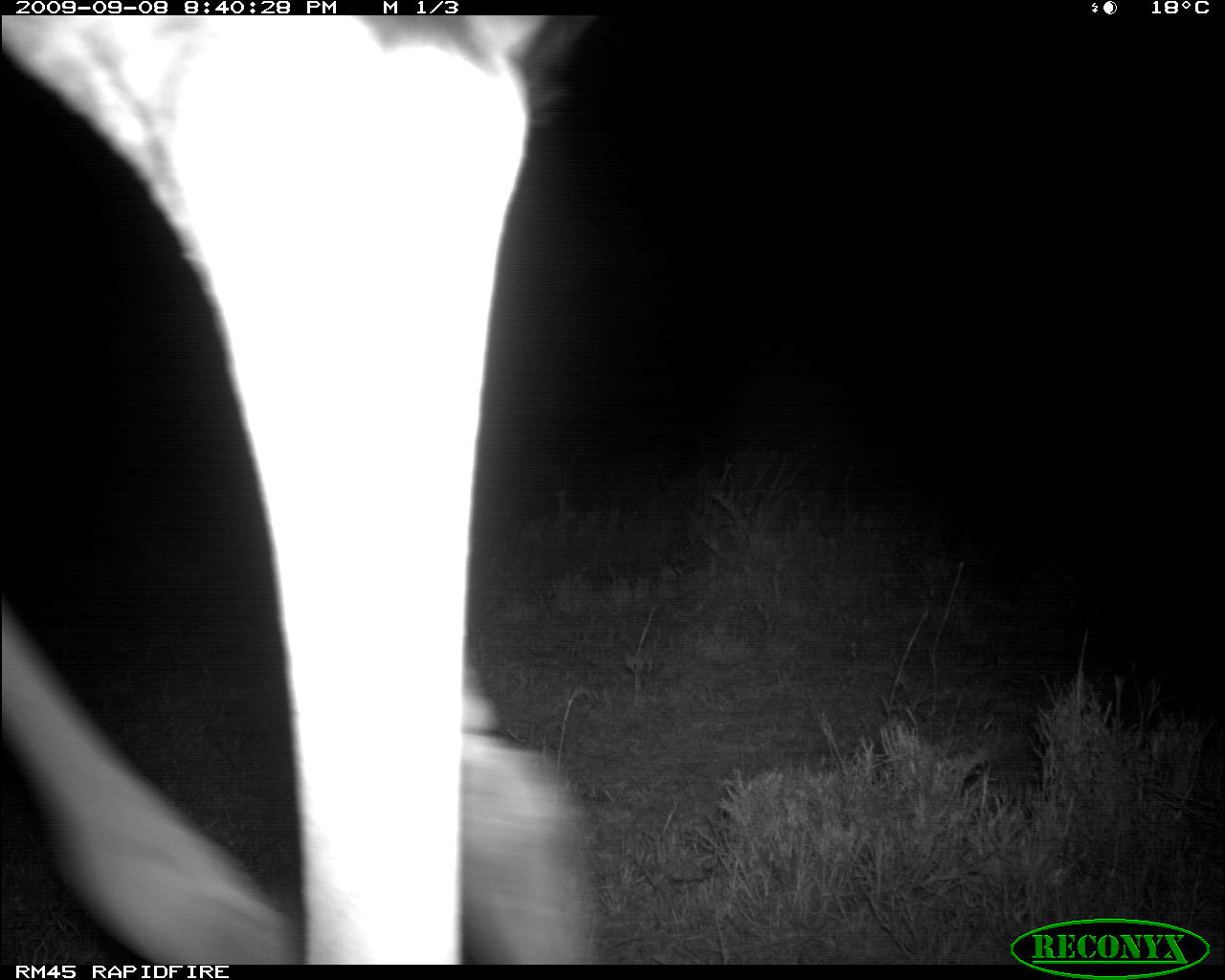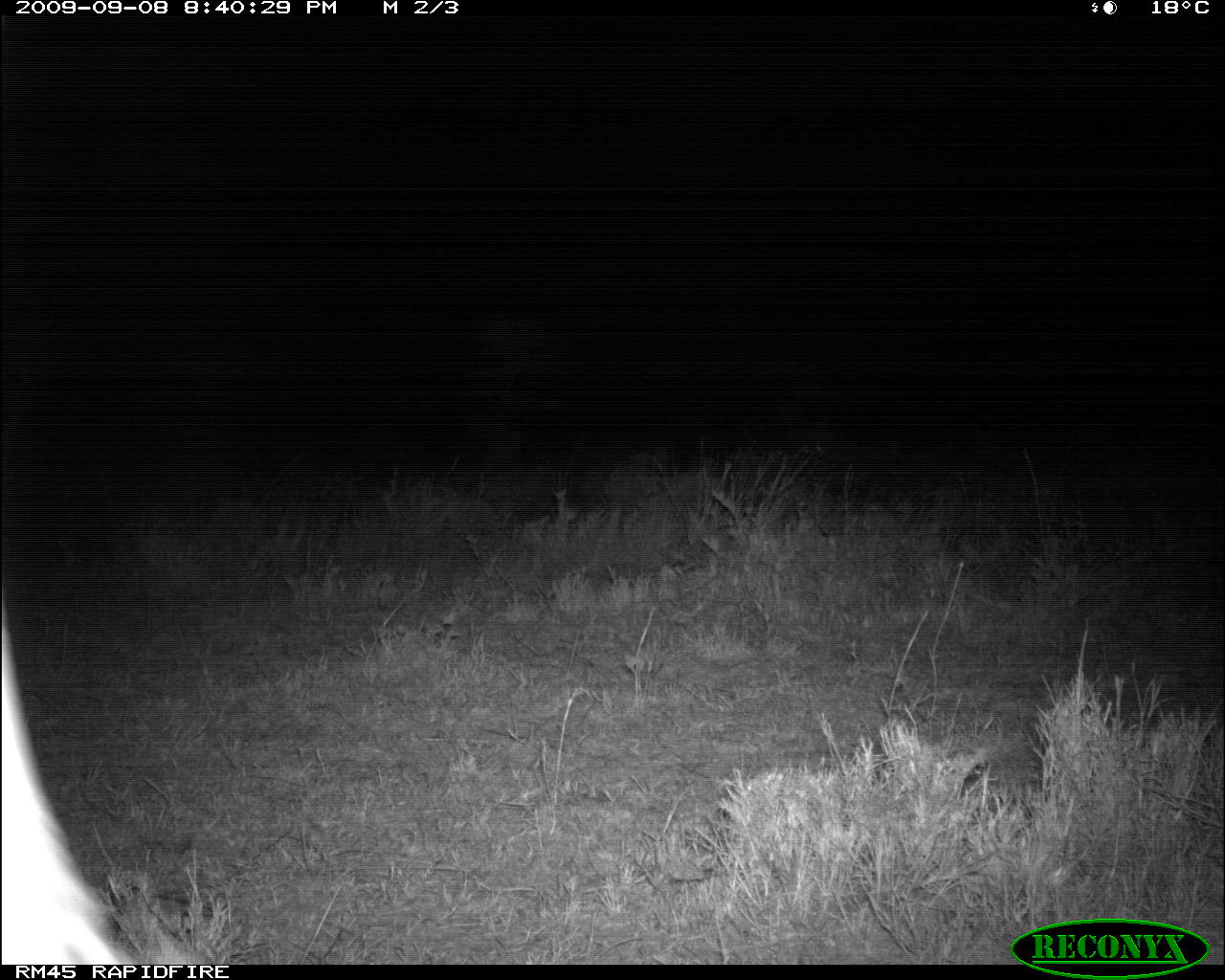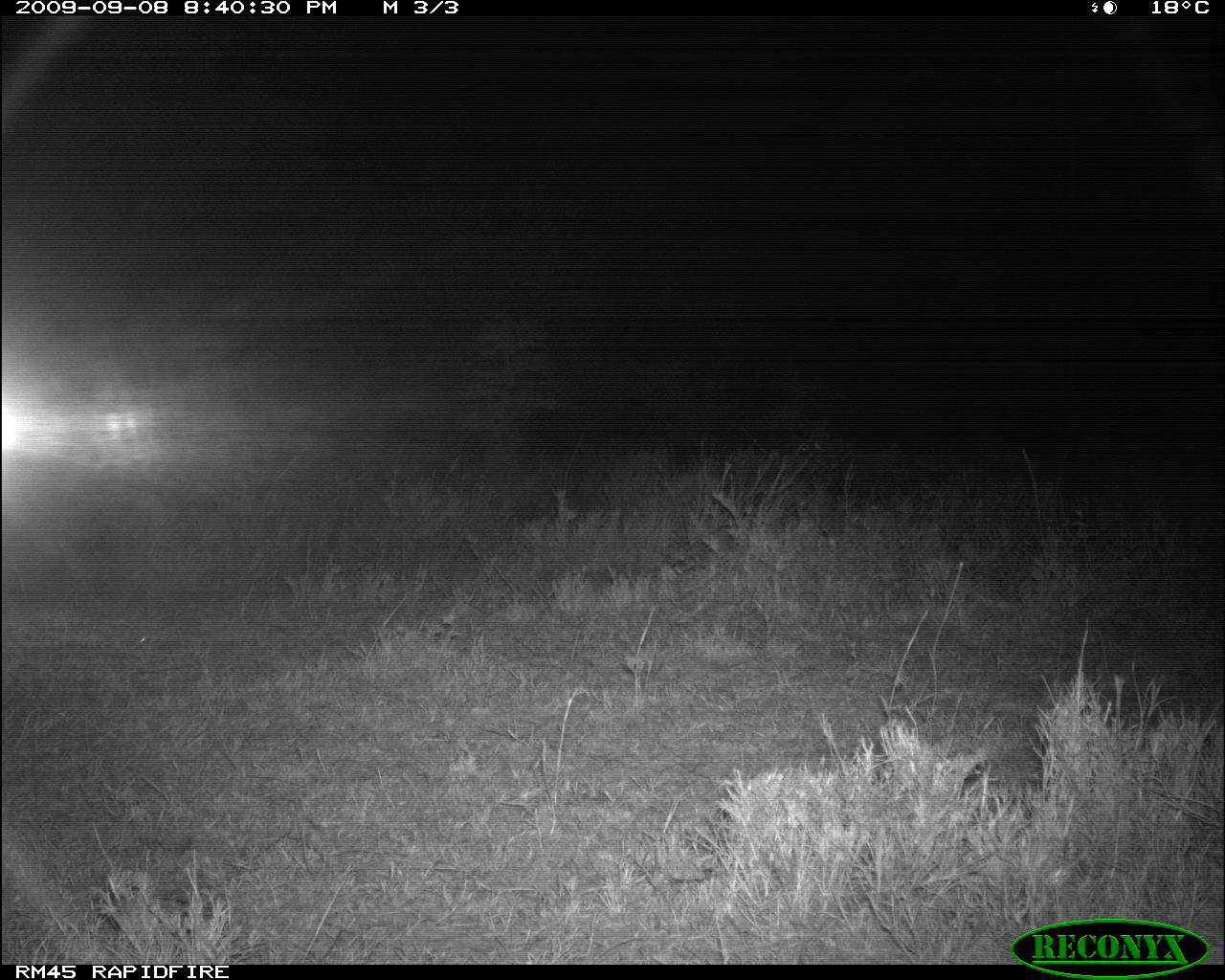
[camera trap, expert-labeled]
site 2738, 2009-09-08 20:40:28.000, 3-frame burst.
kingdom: Animalia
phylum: Chordata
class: Mammalia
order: Artiodactyla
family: Giraffidae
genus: Giraffa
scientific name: Giraffa camelopardalis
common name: giraffe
Giraffa camelopardalis (giraffe), count 1.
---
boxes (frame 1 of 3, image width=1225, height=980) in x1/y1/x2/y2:
giraffa camelopardalis: 2/13/589/961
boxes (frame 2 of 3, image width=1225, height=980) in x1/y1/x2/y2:
giraffa camelopardalis: 0/582/128/963